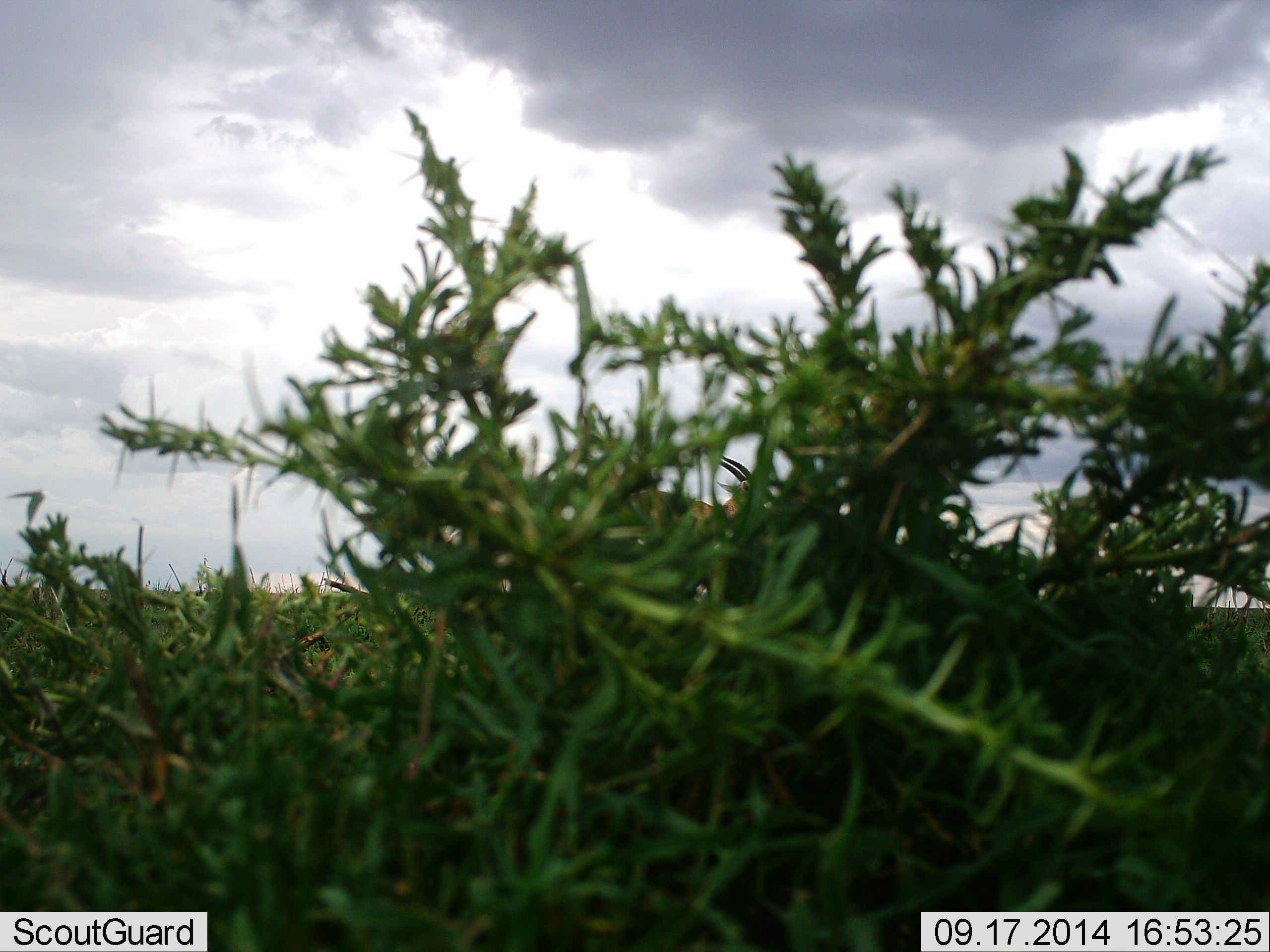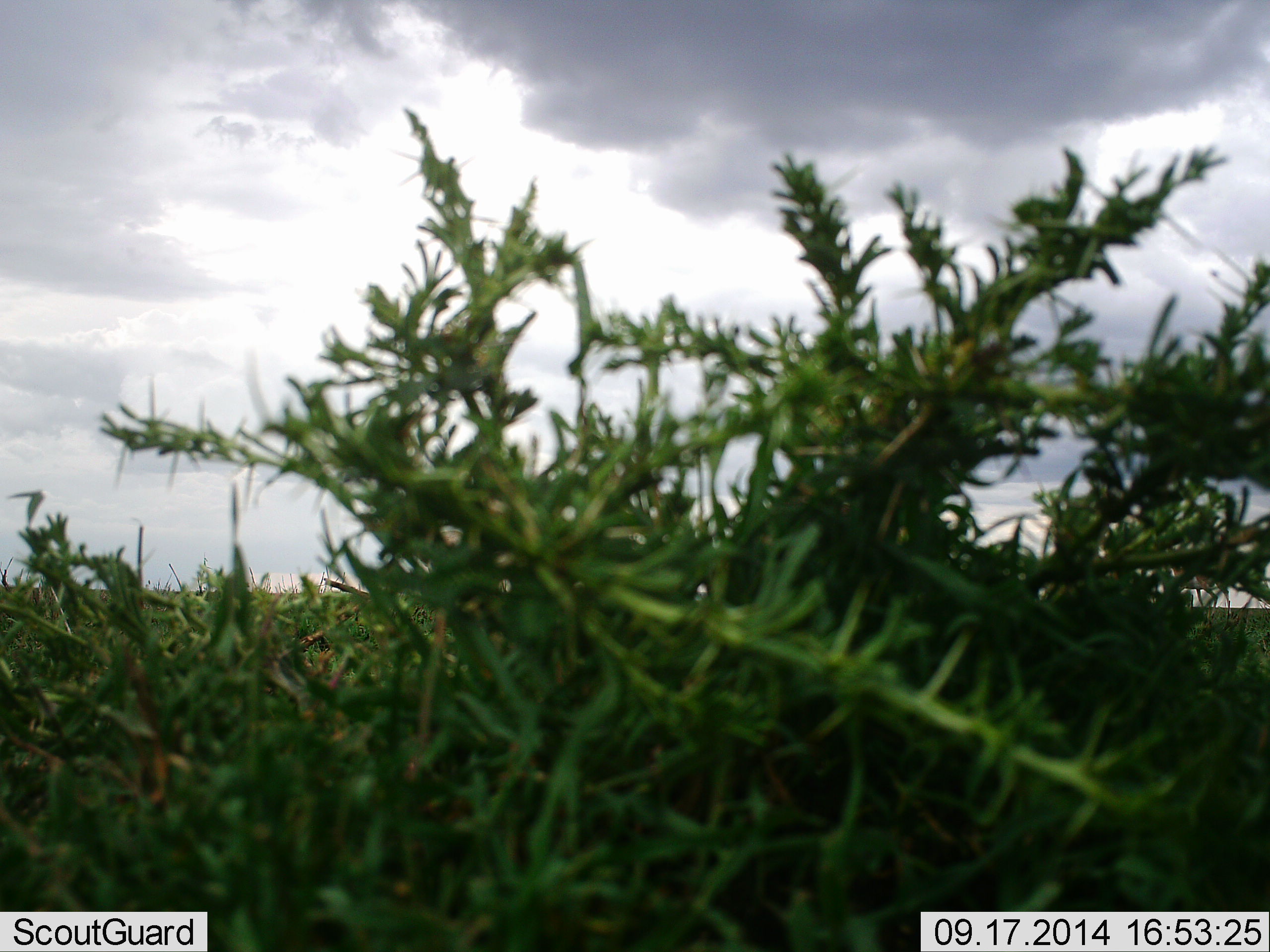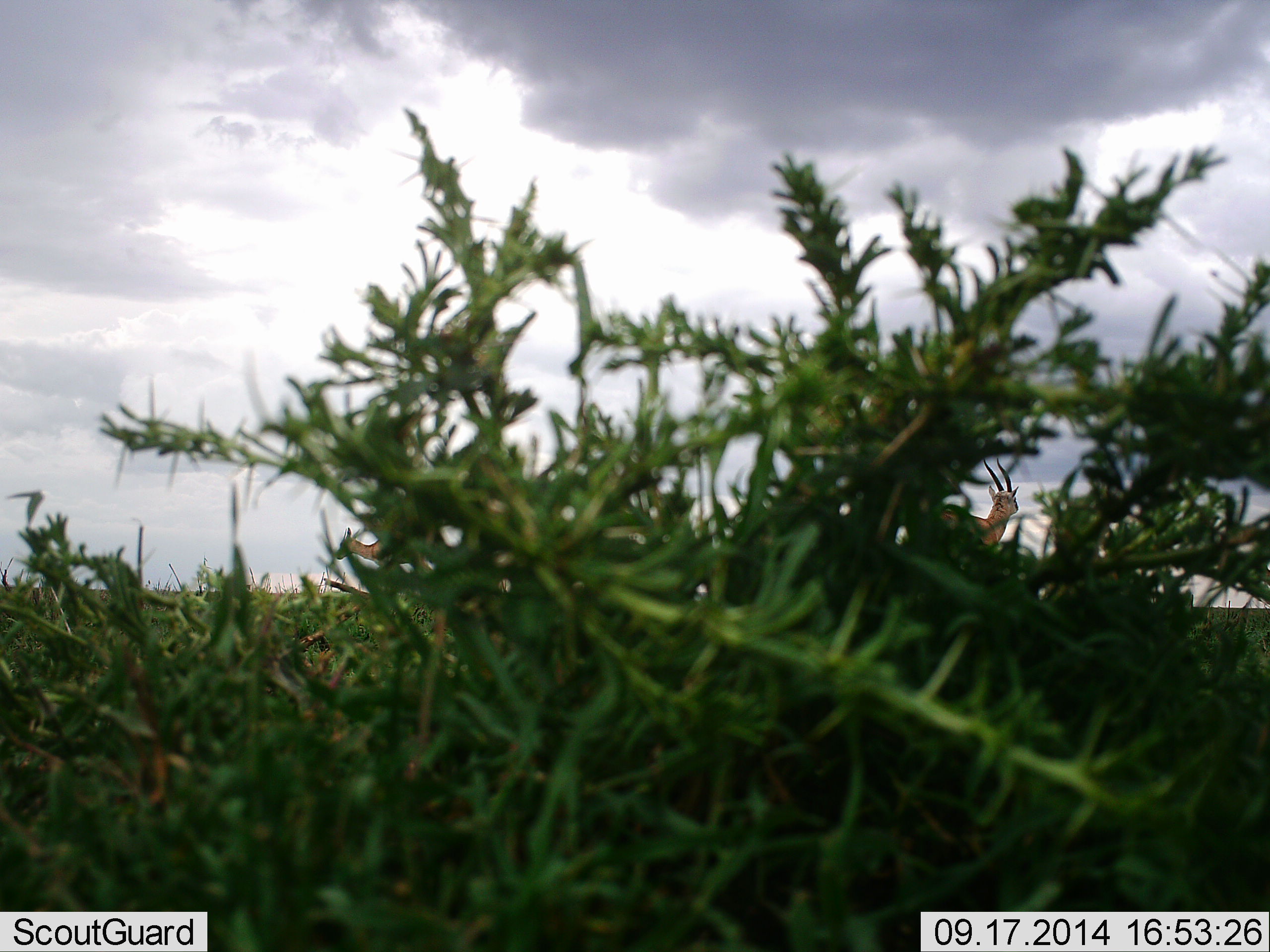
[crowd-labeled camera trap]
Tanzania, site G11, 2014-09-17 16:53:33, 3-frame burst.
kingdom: Animalia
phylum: Chordata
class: Mammalia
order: Artiodactyla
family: Bovidae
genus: Eudorcas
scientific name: Eudorcas thomsonii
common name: thomson's gazelle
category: gazellethomsons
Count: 3.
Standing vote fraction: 38%.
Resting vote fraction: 0%.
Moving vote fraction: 75%.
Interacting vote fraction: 0%.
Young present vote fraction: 0%.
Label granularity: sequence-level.